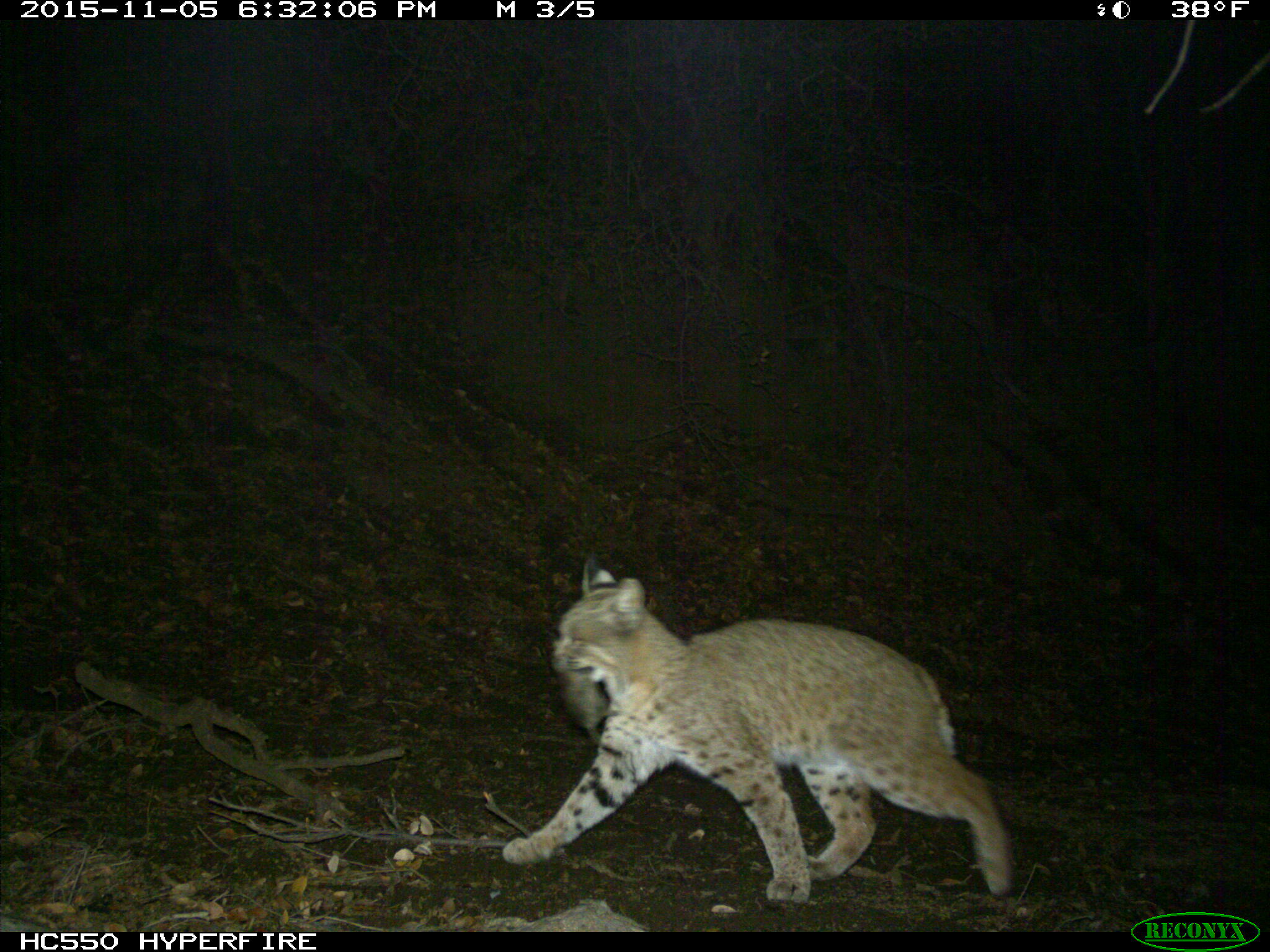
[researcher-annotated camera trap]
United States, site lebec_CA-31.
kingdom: Animalia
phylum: Chordata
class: Mammalia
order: Carnivora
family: Felidae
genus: Lynx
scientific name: Lynx rufus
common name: bobcat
Lynx rufus (bobcat).